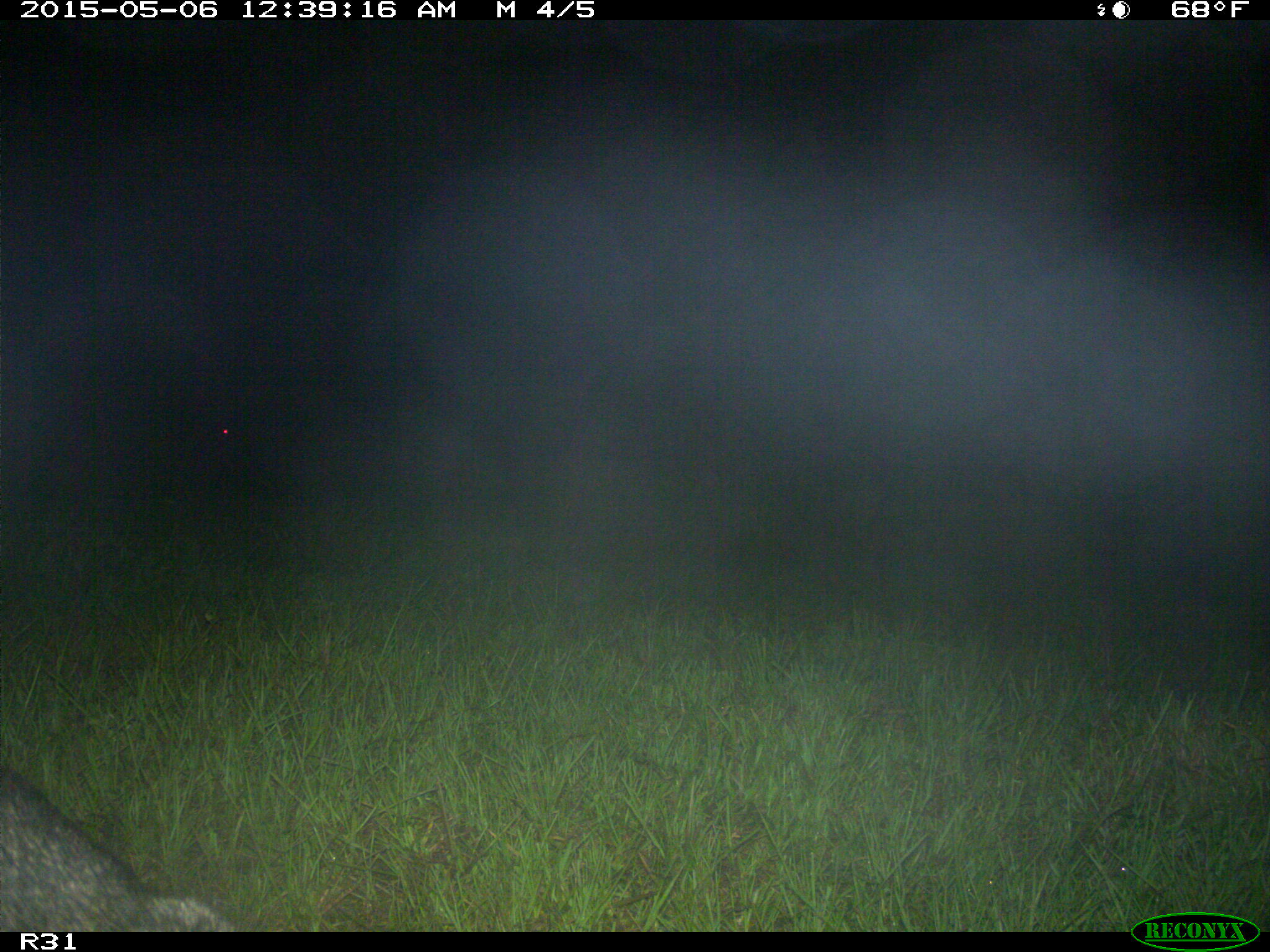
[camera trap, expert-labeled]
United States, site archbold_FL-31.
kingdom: Animalia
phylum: Chordata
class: Mammalia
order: Carnivora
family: Procyonidae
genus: Procyon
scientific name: Procyon lotor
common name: common raccoon